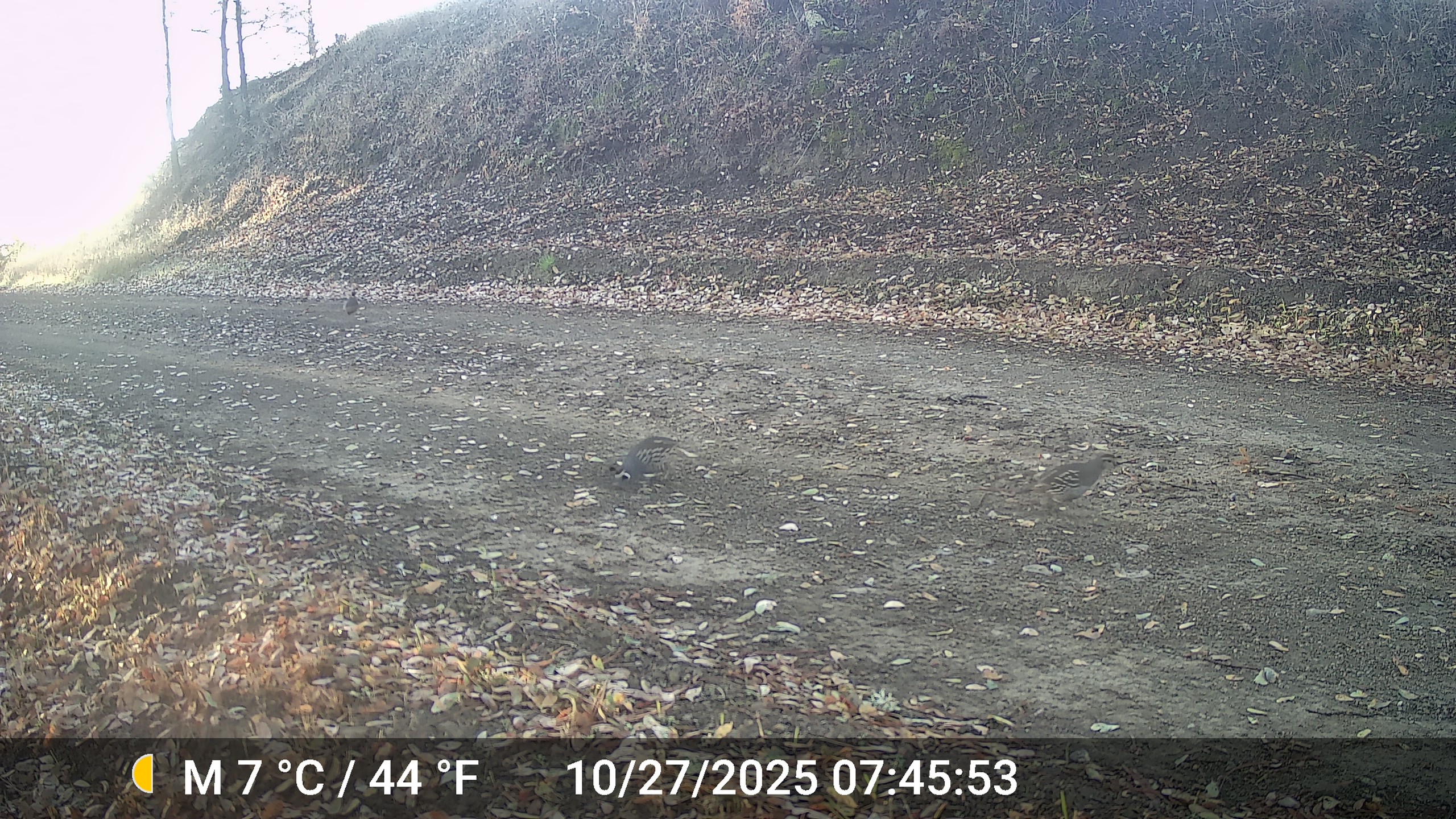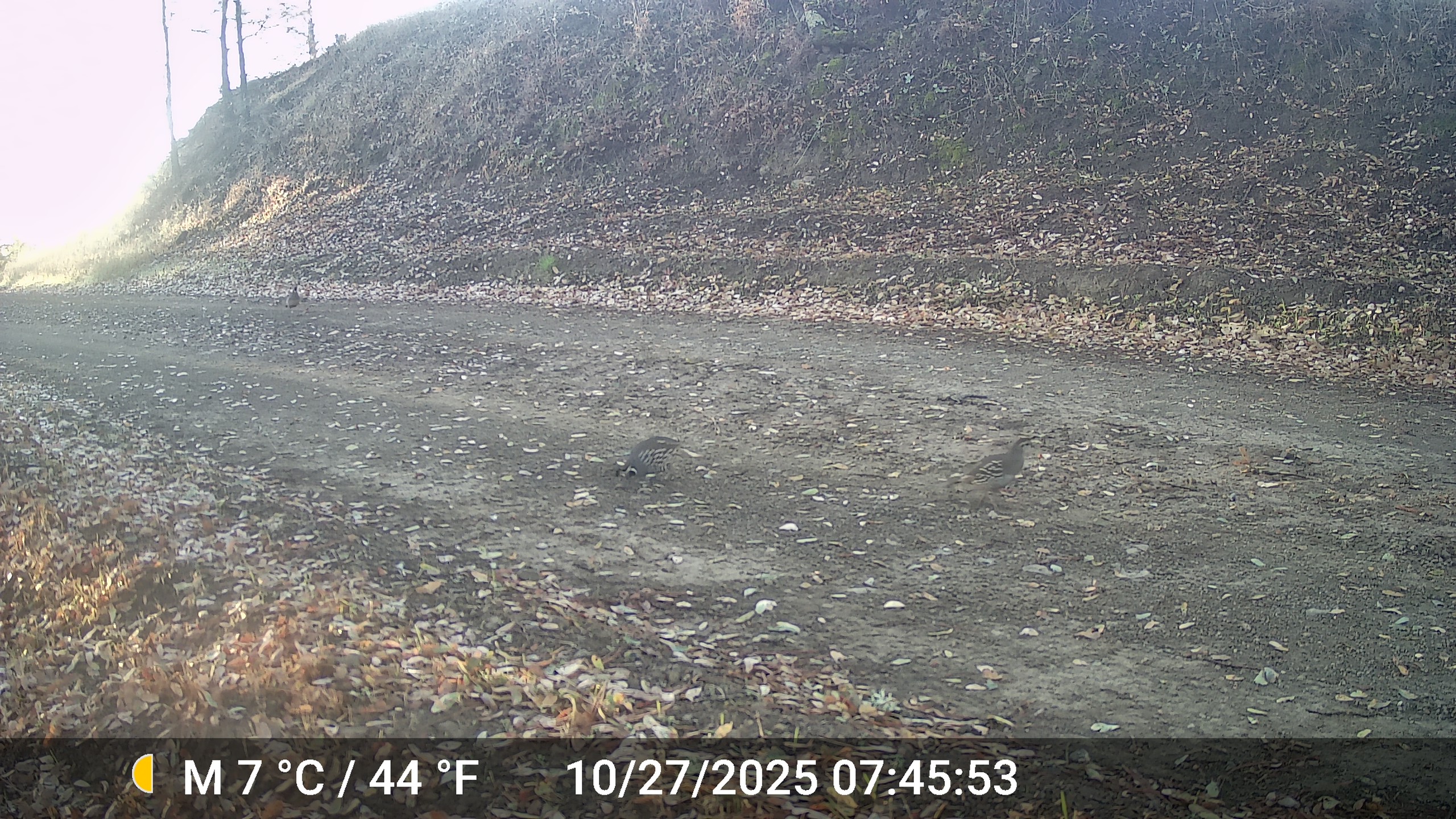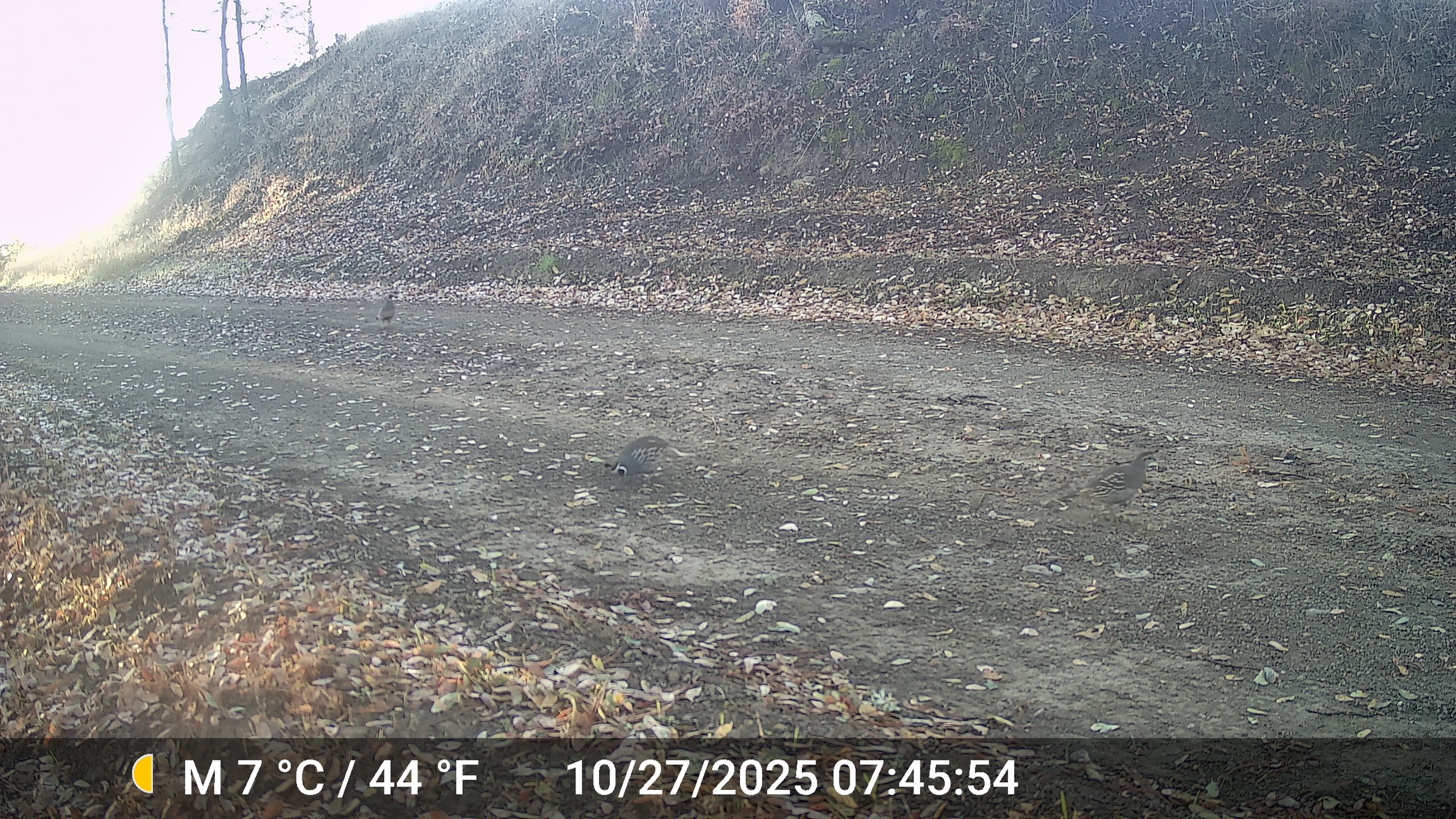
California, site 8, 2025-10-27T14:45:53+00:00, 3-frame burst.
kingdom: Animalia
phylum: Chordata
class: Aves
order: Galliformes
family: Odontophoridae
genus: Callipepla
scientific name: Callipepla californica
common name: california quail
California quail (Callipepla californica).